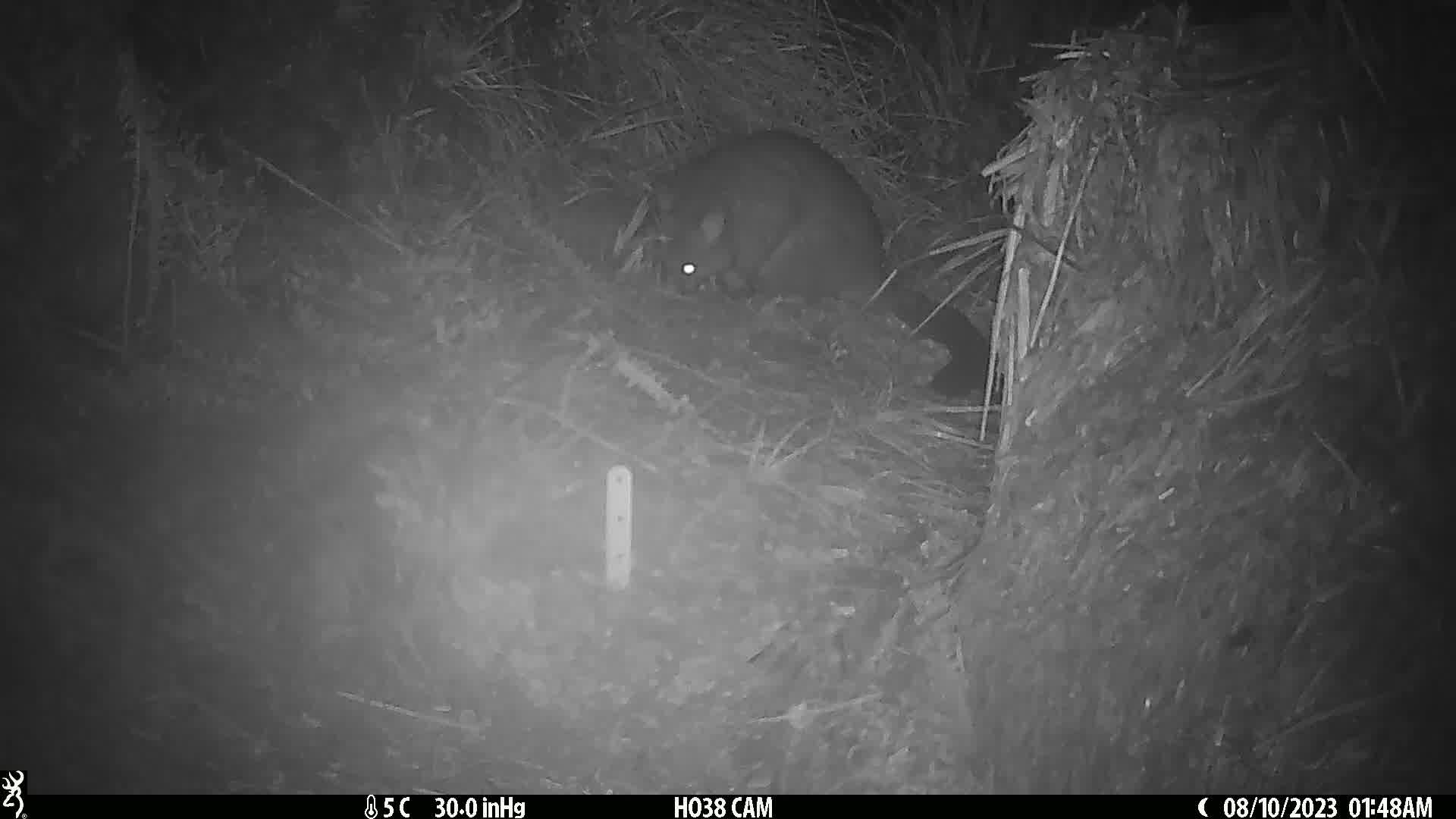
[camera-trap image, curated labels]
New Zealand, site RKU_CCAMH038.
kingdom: Animalia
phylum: Chordata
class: Mammalia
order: Diprotodontia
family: Phalangeridae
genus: Trichosurus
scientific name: Trichosurus vulpecula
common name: common brushtail possum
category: possum